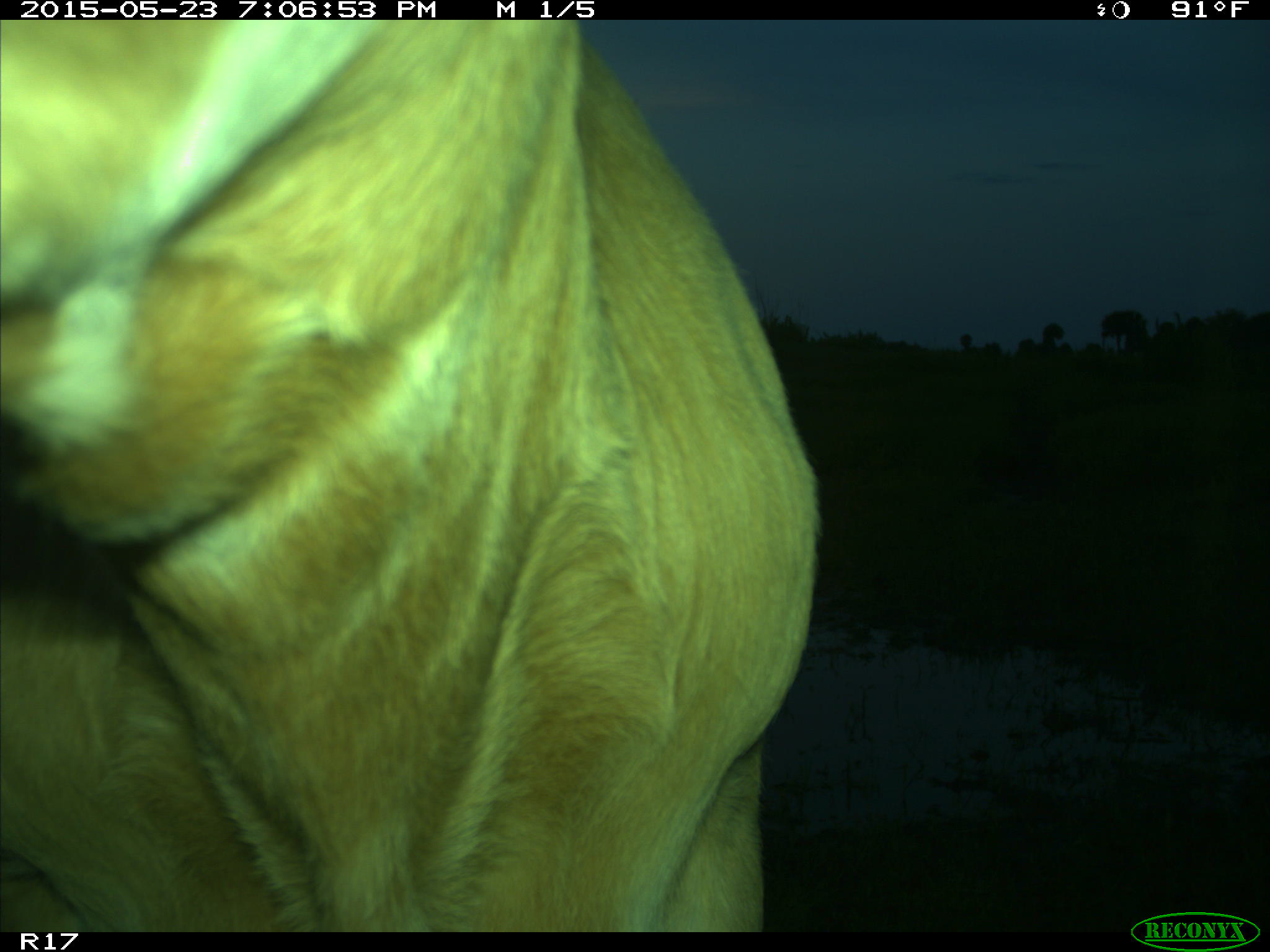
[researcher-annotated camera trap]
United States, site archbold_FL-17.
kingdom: Animalia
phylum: Chordata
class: Mammalia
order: Artiodactyla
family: Bovidae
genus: Bos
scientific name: Bos taurus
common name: domestic cow